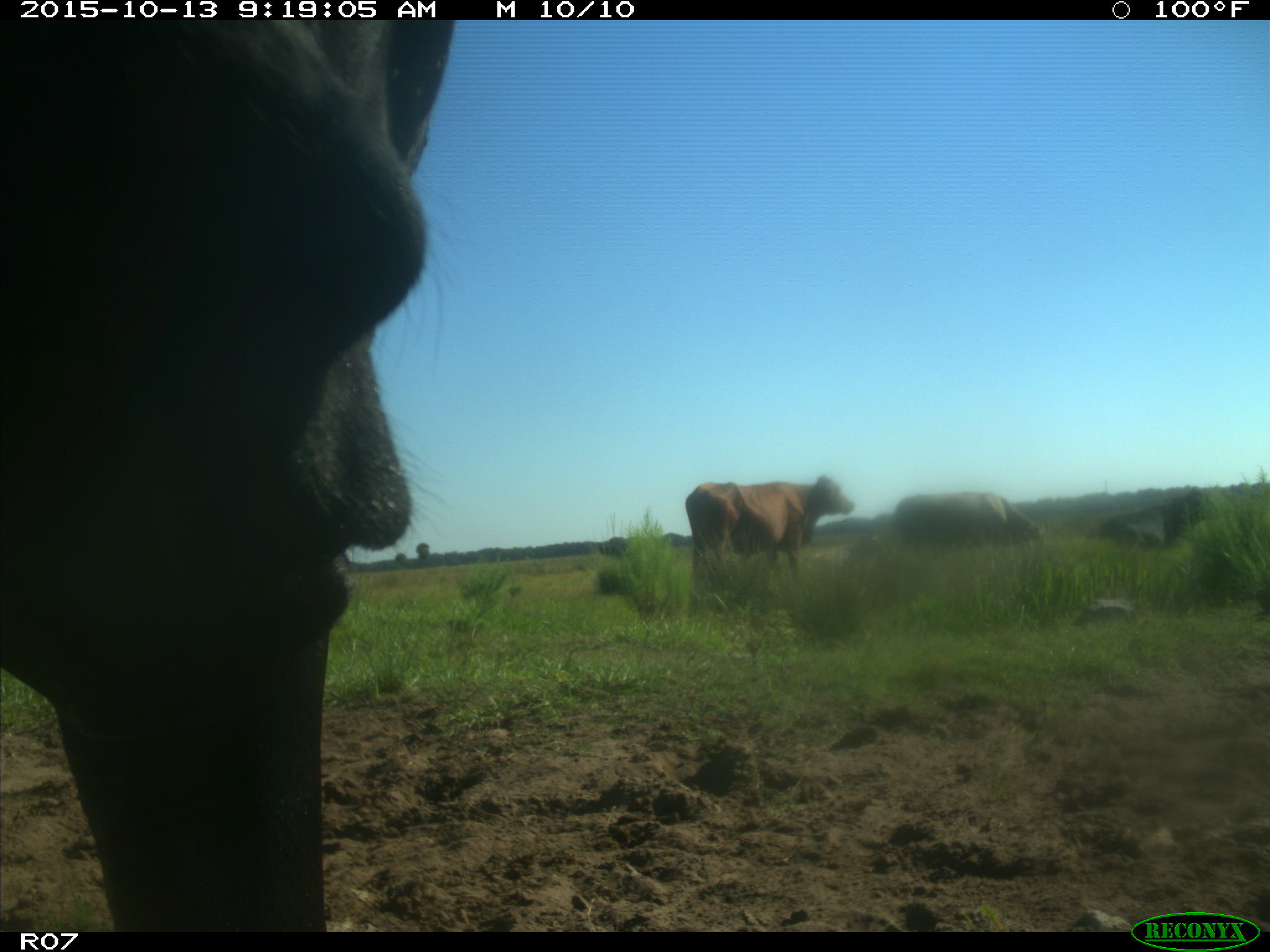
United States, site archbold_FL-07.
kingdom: Animalia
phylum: Chordata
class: Mammalia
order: Artiodactyla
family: Bovidae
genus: Bos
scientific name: Bos taurus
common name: domestic cow